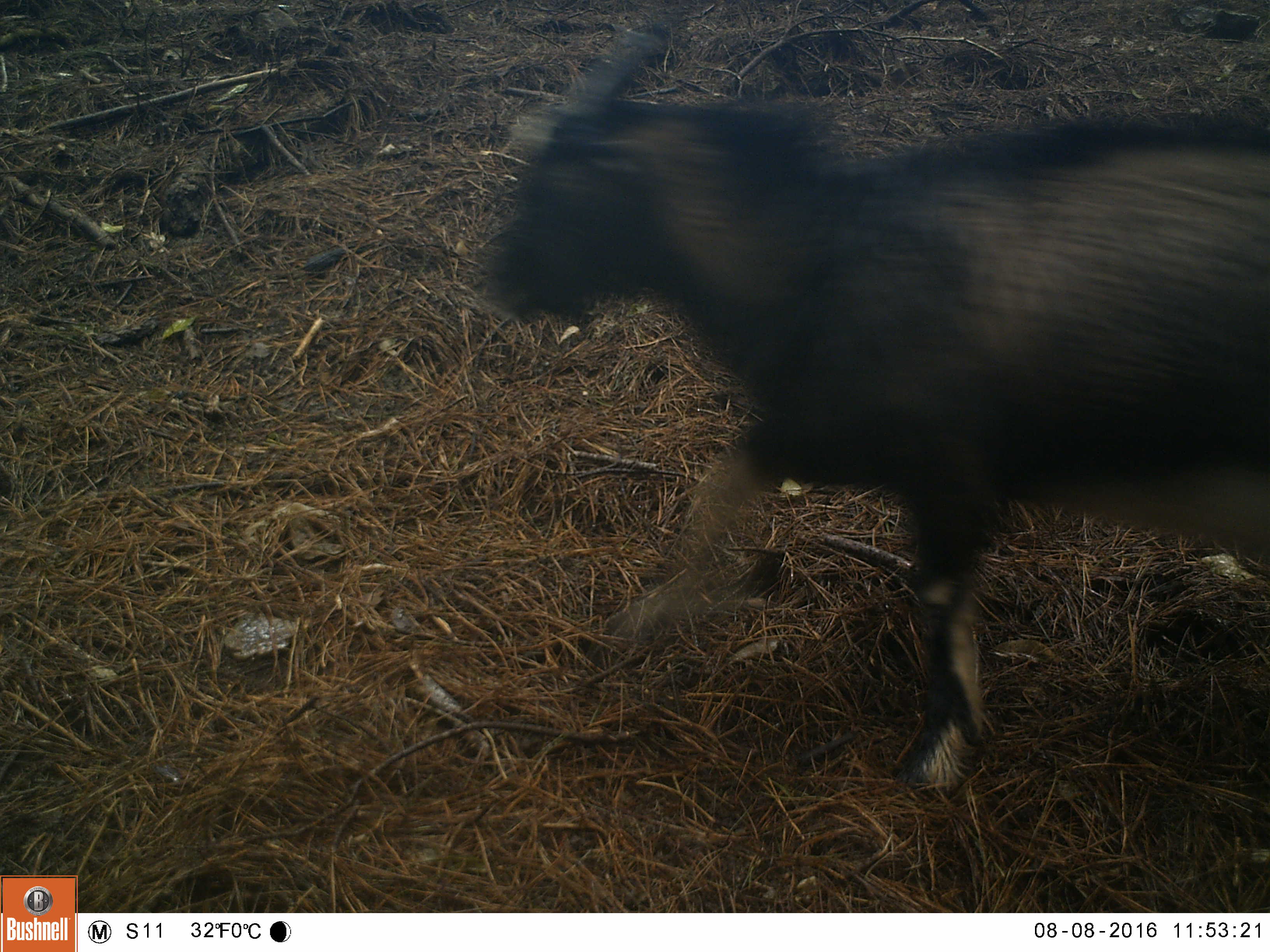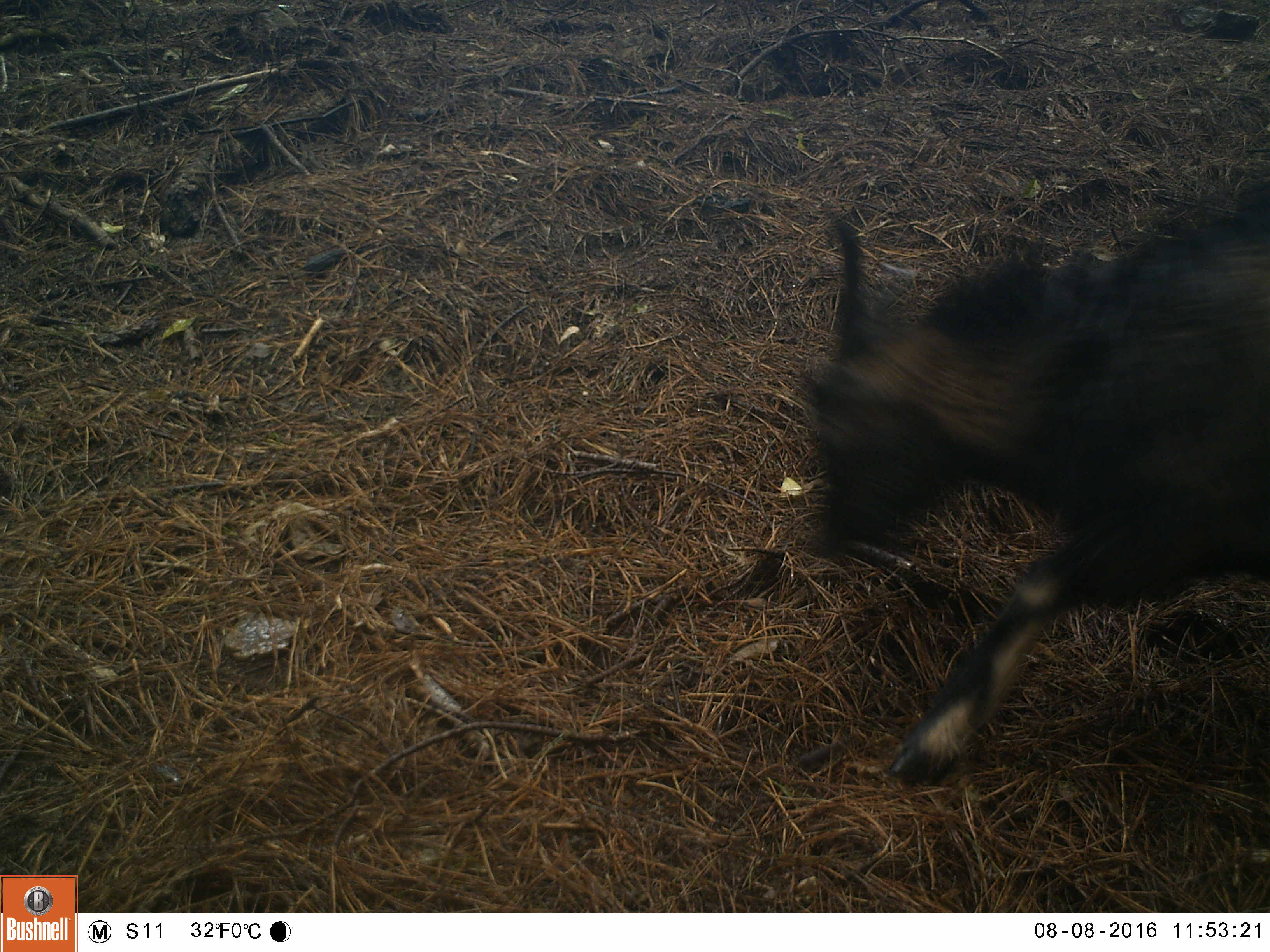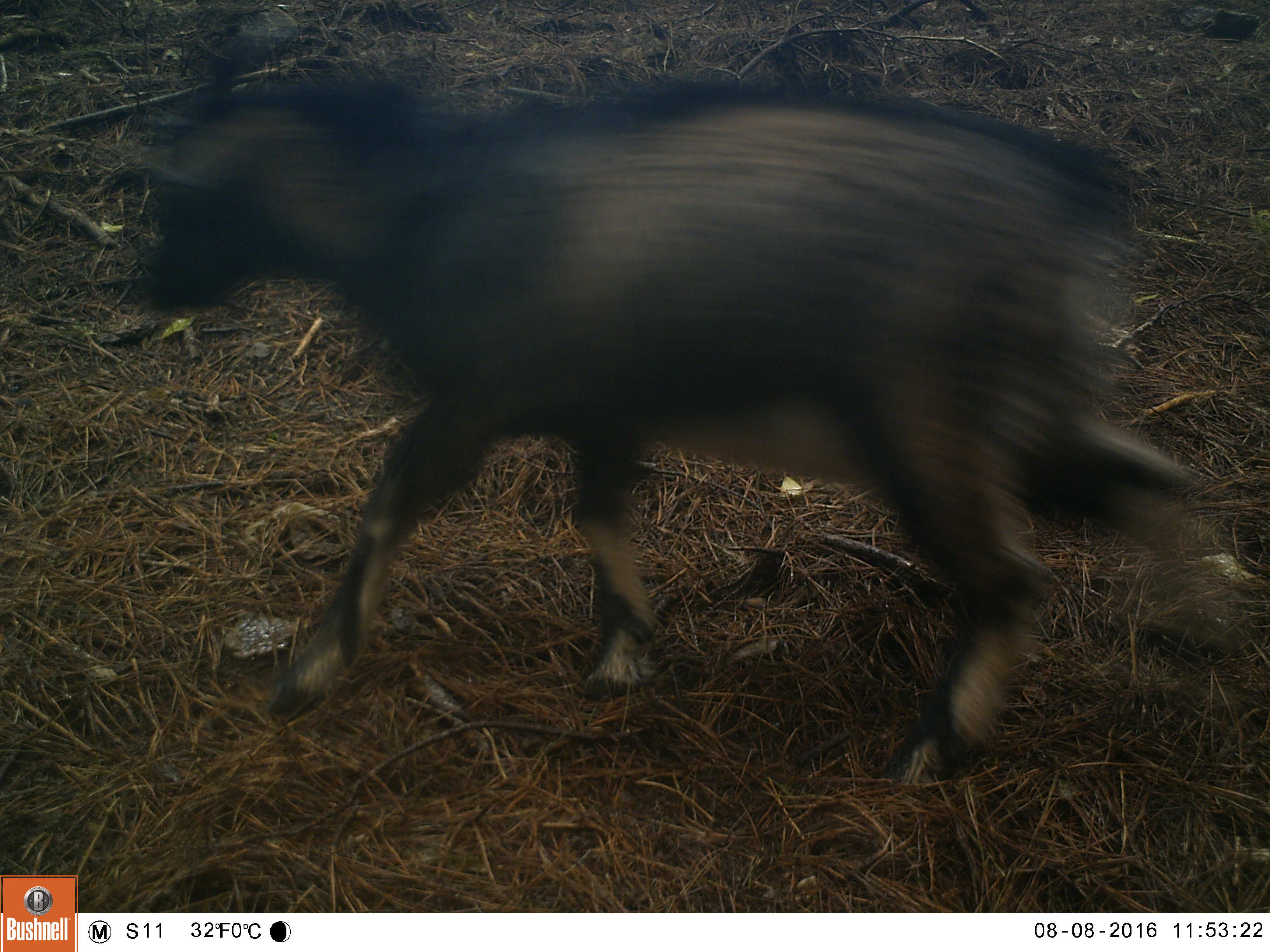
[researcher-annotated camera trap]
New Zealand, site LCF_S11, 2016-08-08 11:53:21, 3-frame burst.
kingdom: Animalia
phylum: Chordata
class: Mammalia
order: Artiodactyla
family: Bovidae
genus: Capra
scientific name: Capra hircus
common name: goat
Goat (Capra hircus).